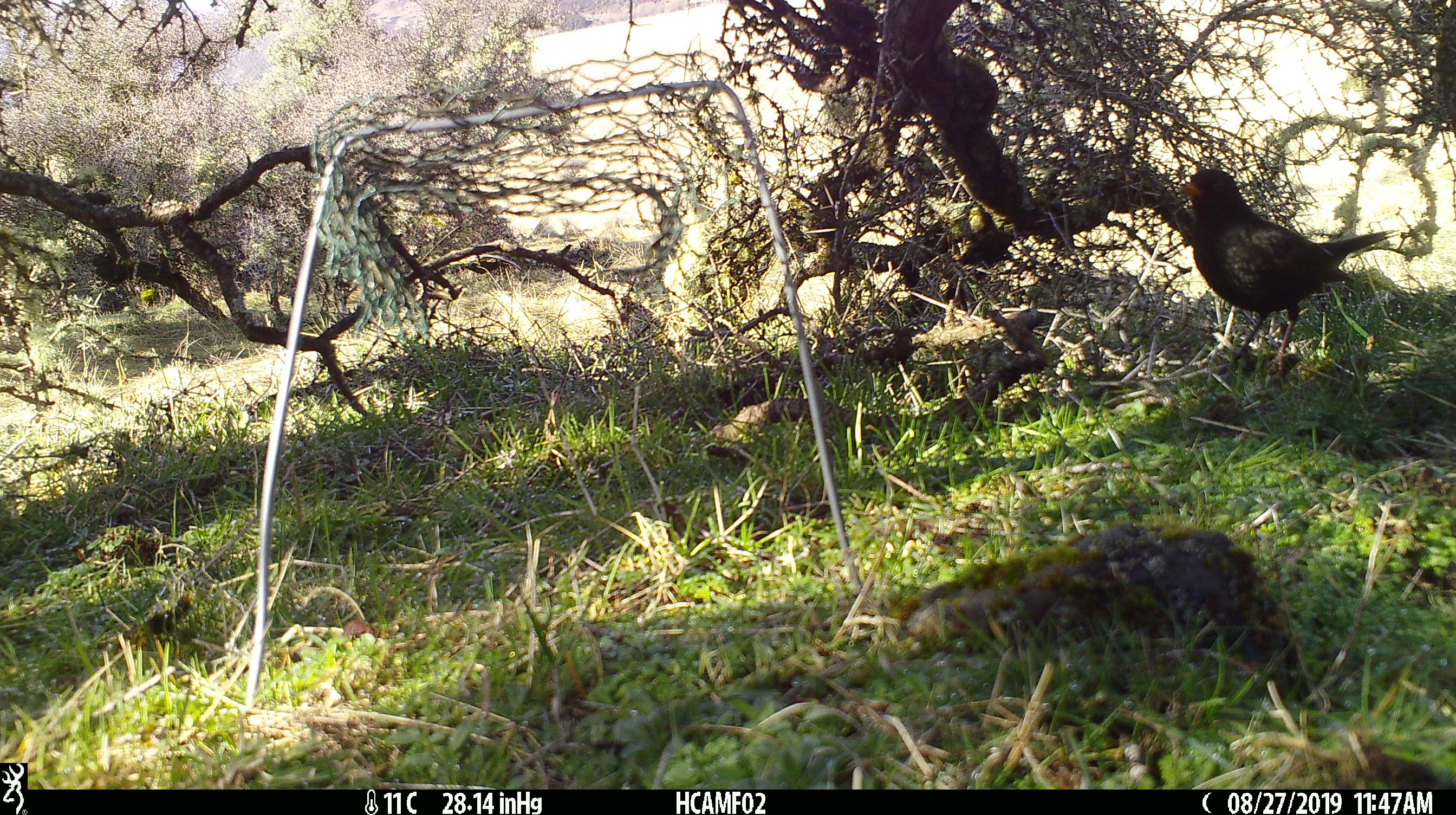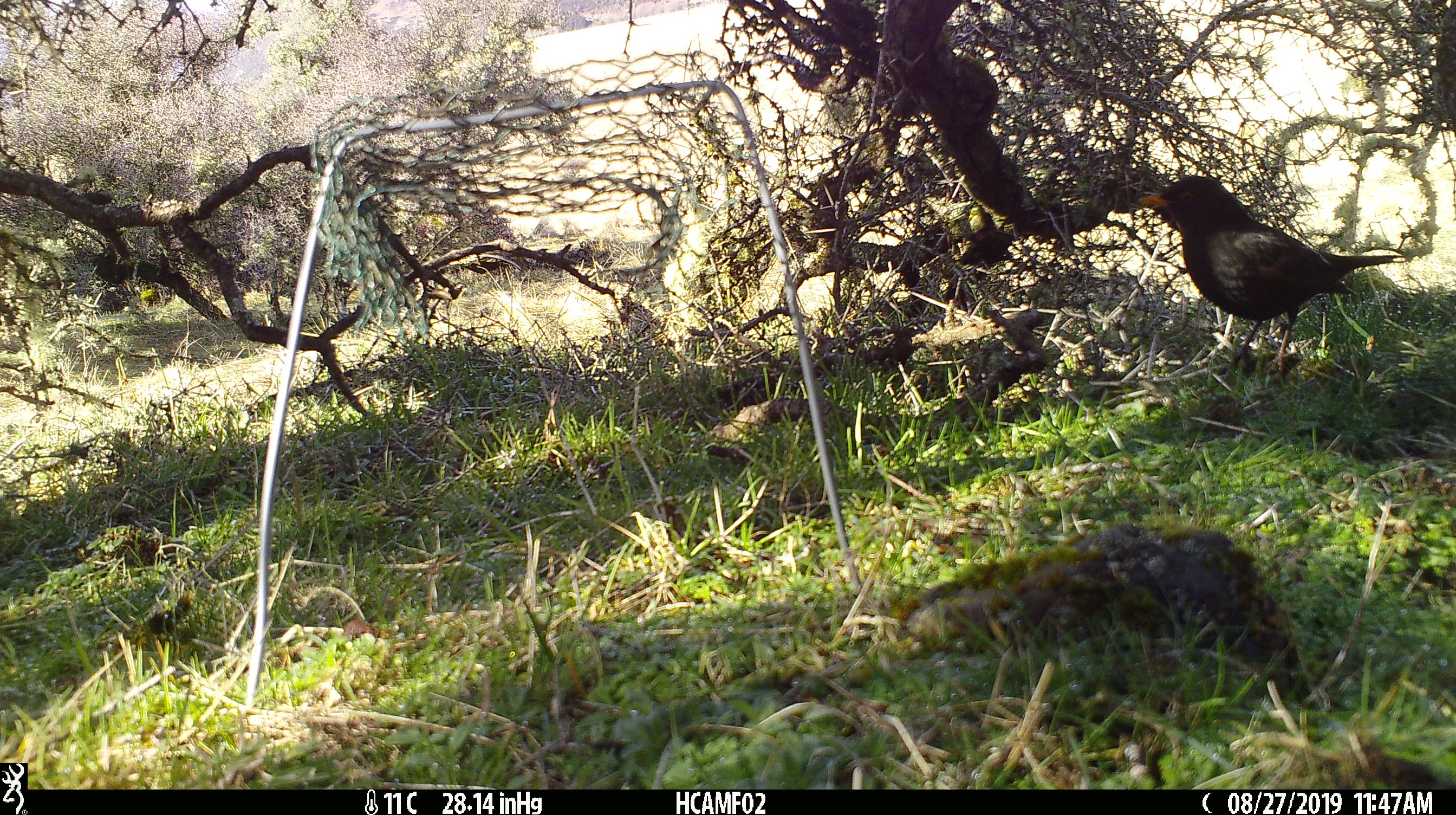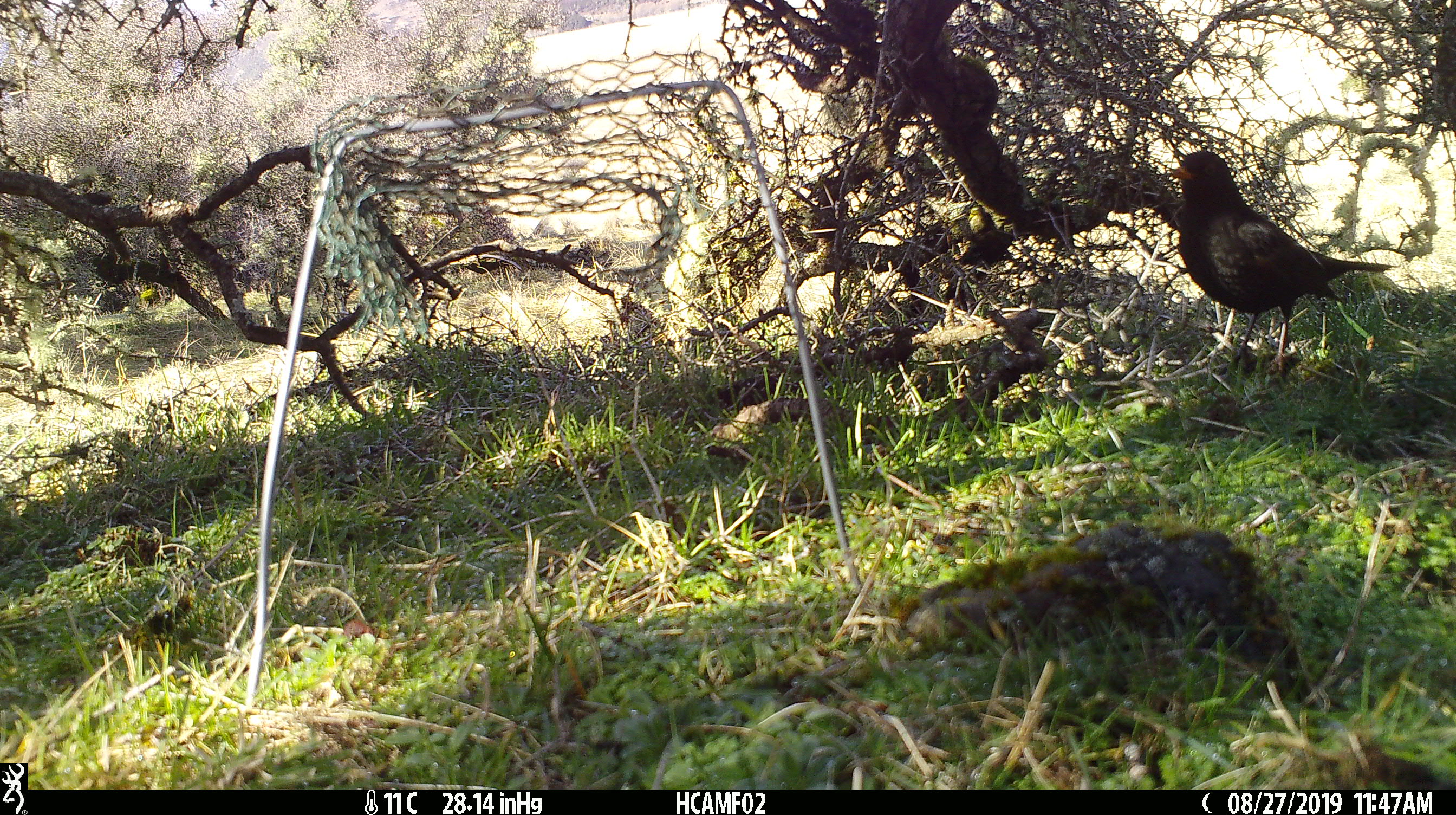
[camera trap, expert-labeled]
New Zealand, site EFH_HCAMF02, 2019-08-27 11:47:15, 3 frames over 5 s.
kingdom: Animalia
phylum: Chordata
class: Aves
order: Passeriformes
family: Turdidae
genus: Turdus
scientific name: Turdus merula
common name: eurasian blackbird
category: blackbird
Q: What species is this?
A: Blackbird (eurasian blackbird) (Turdus merula).